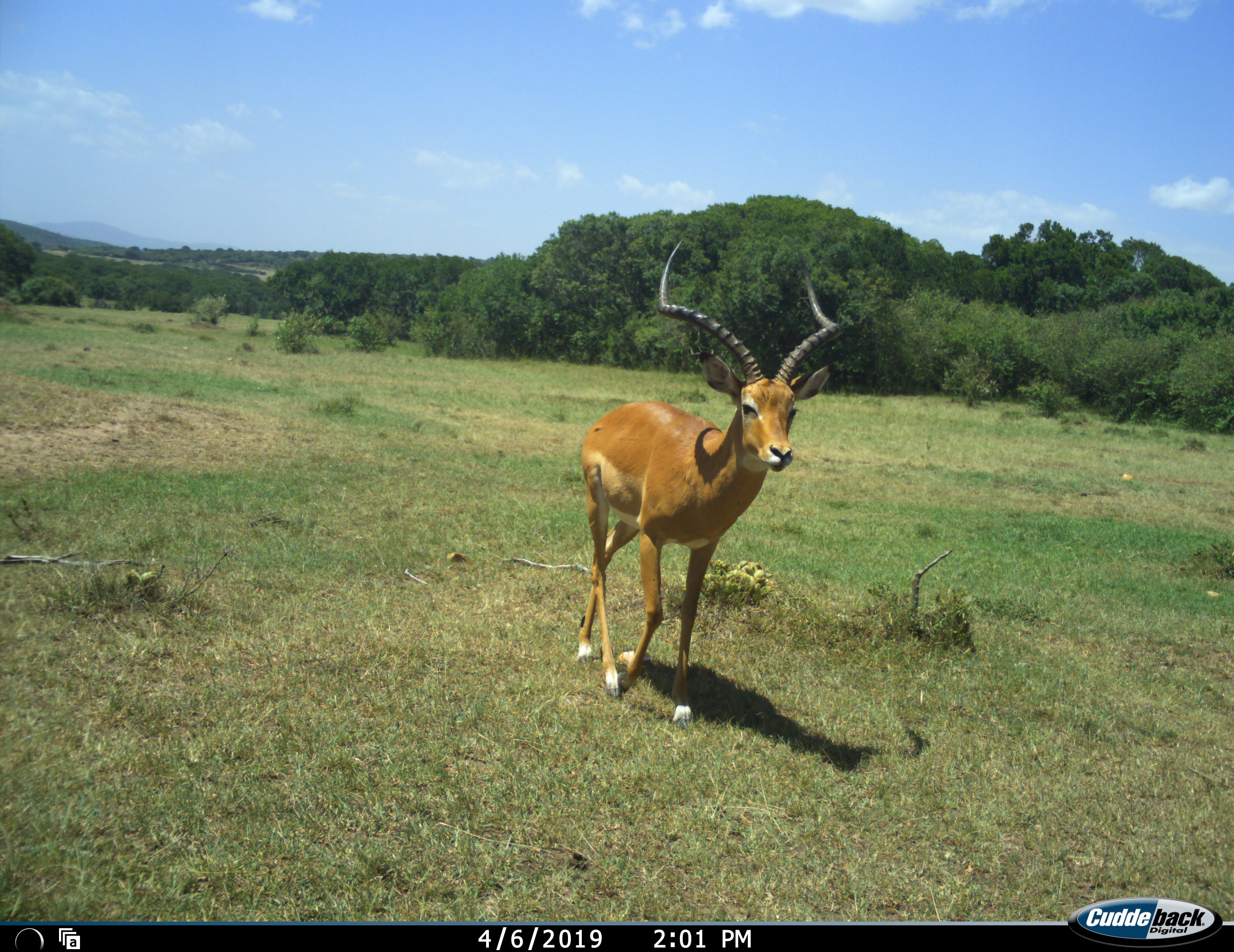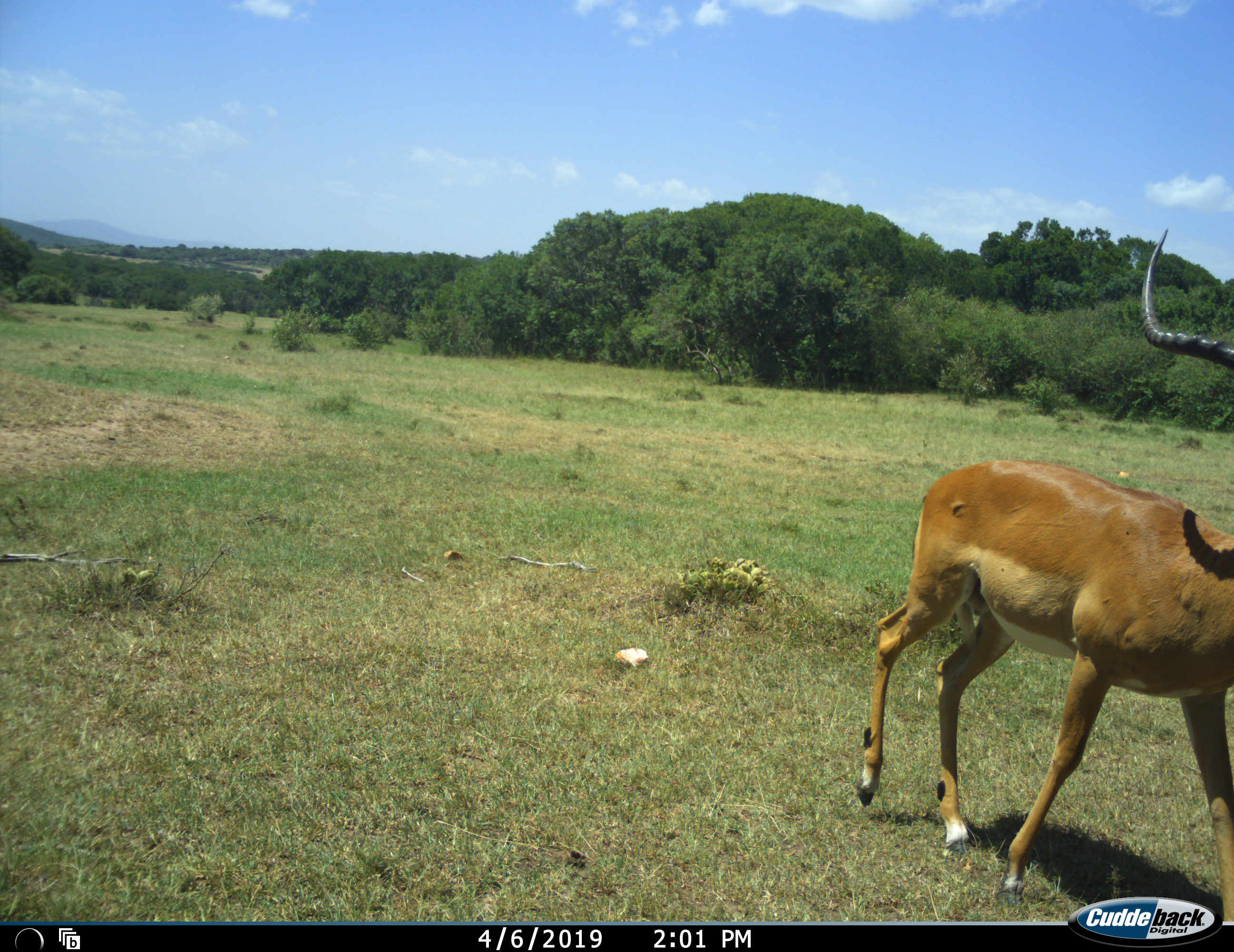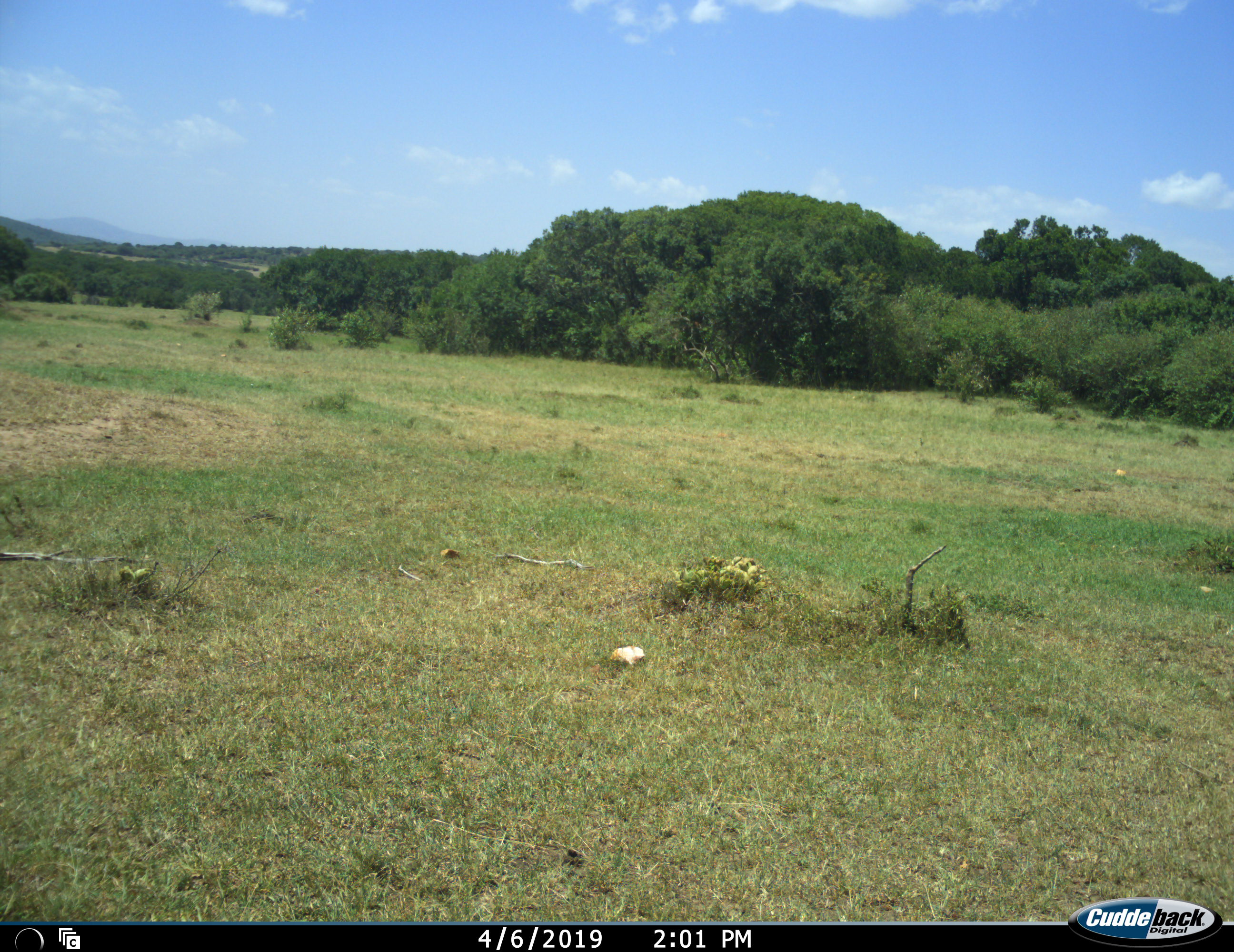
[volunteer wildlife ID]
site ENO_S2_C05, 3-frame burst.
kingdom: Animalia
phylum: Chordata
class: Mammalia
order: Artiodactyla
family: Bovidae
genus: Aepyceros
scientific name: Aepyceros melampus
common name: impala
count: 1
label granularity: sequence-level